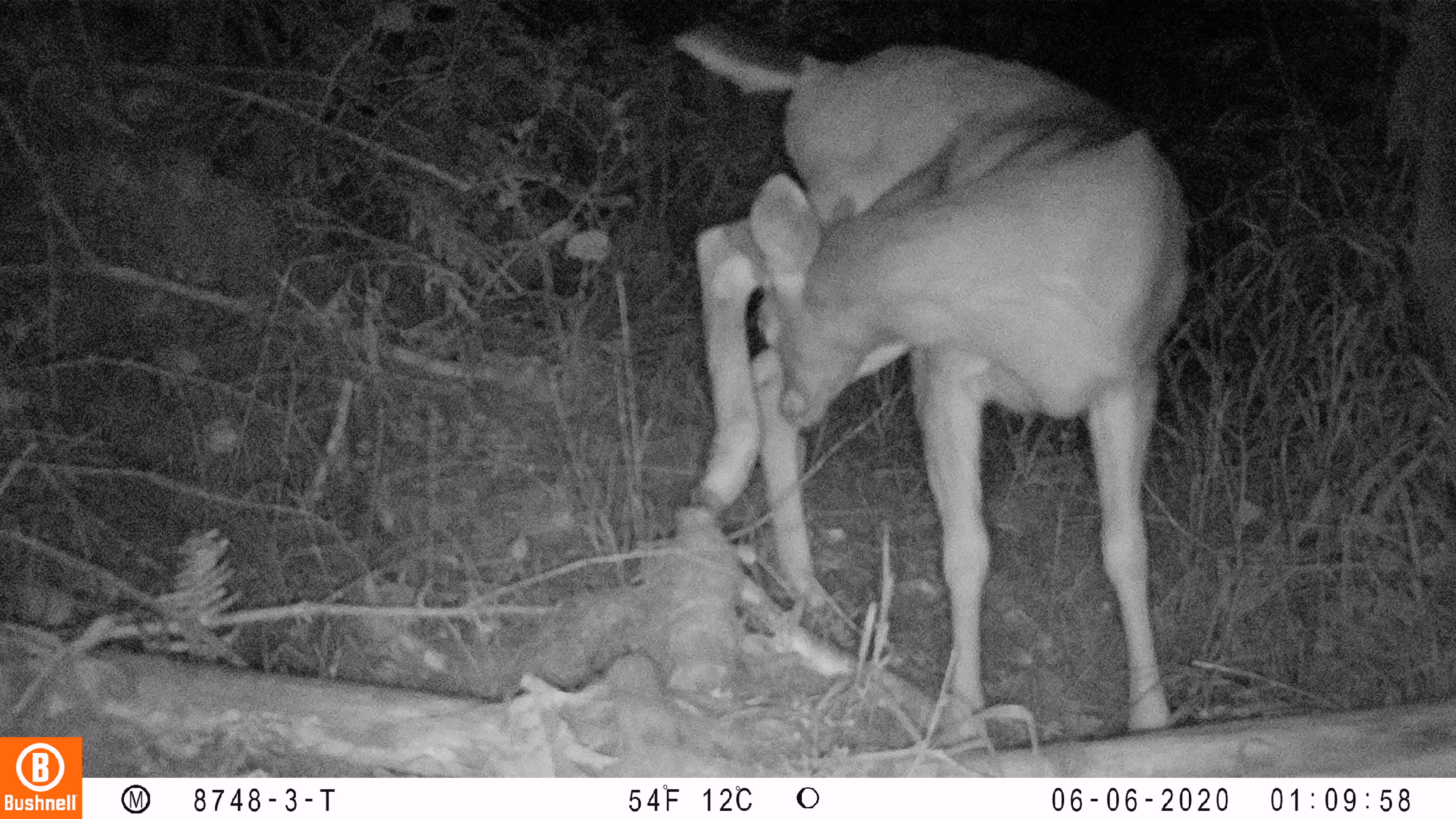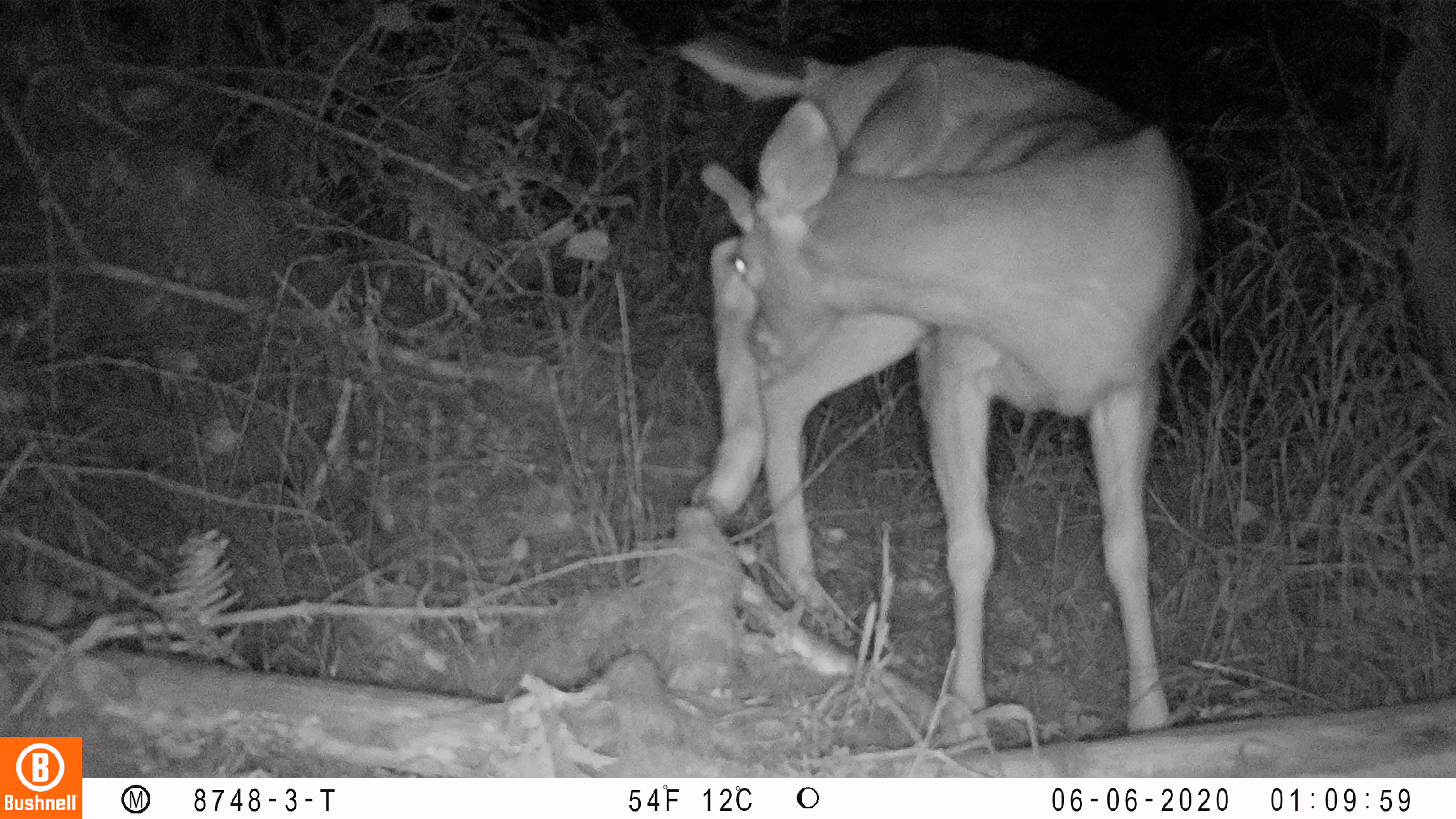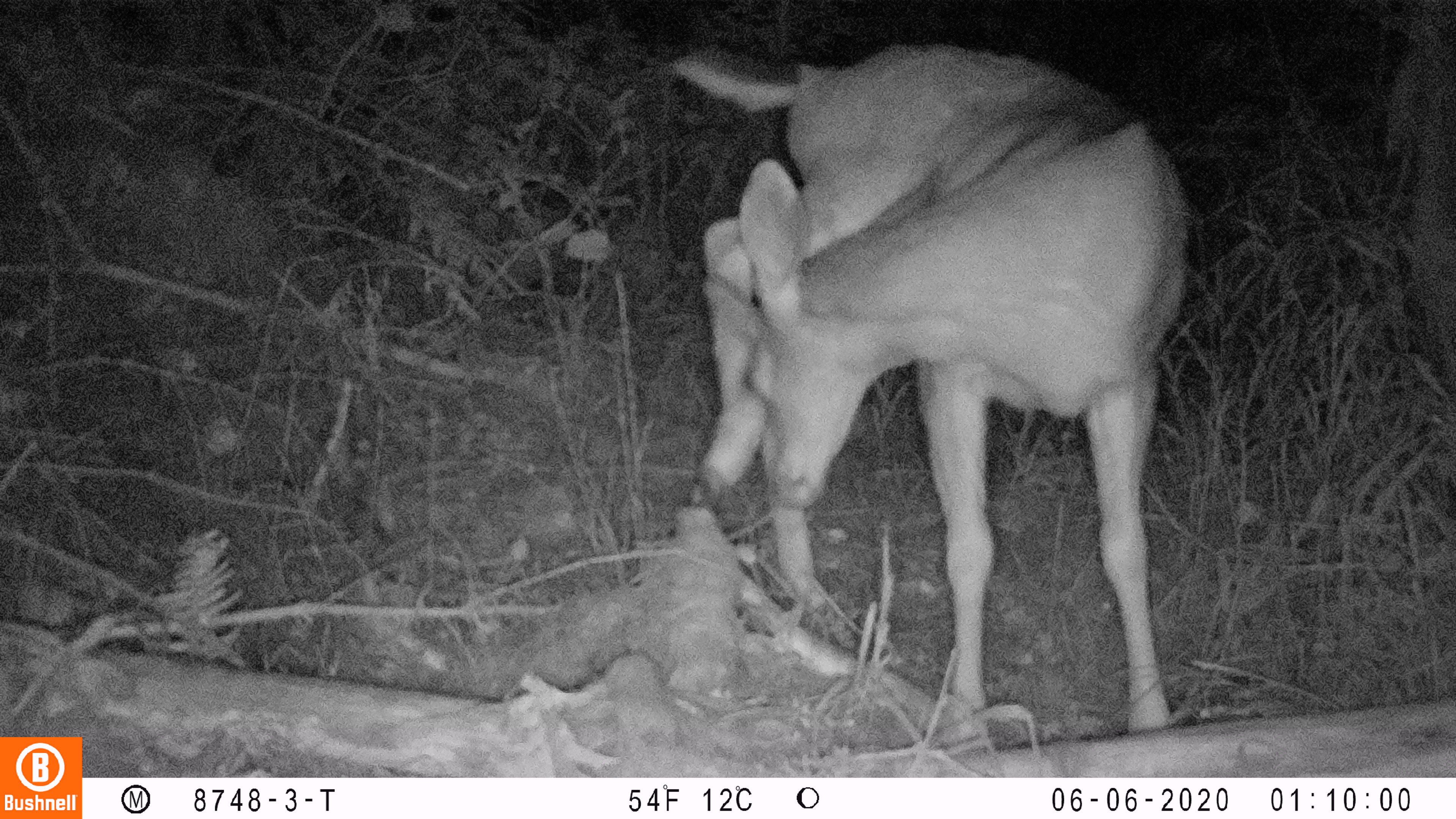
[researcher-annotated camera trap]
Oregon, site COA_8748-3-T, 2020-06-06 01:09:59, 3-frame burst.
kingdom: Animalia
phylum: Chordata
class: Mammalia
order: Artiodactyla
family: Cervidae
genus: Odocoileus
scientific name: Odocoileus hemionus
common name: black-tailed deer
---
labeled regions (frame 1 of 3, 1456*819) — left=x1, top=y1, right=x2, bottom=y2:
black-tailed deer: left=664, top=0, right=1218, bottom=734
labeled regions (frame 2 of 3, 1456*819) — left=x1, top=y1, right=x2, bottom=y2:
black-tailed deer: left=670, top=21, right=1204, bottom=732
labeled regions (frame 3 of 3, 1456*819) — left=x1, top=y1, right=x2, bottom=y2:
black-tailed deer: left=658, top=29, right=1204, bottom=723